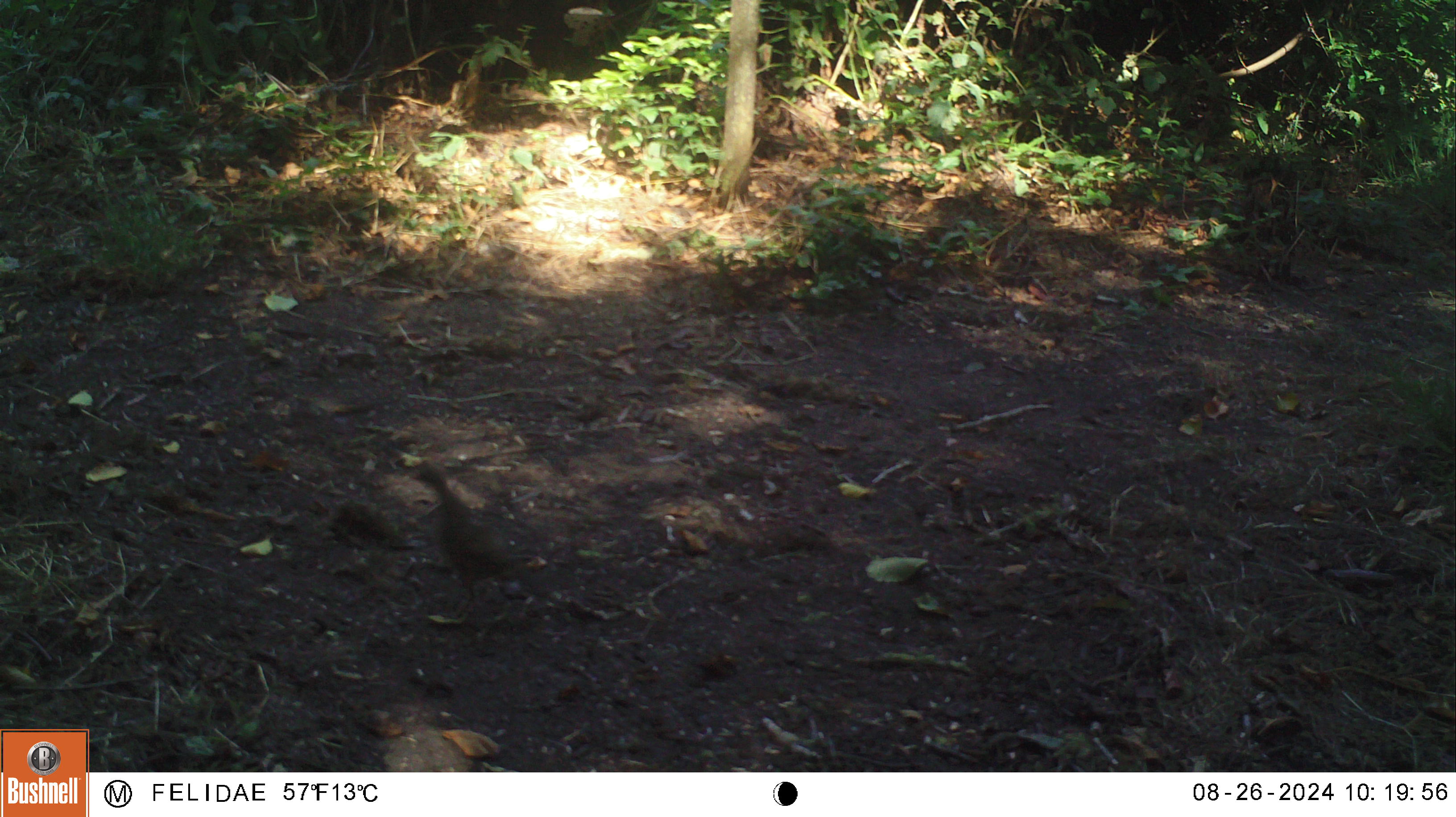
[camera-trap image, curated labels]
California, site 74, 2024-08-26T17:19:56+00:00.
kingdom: Animalia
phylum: Chordata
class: Aves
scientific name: Aves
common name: bird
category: unknown bird